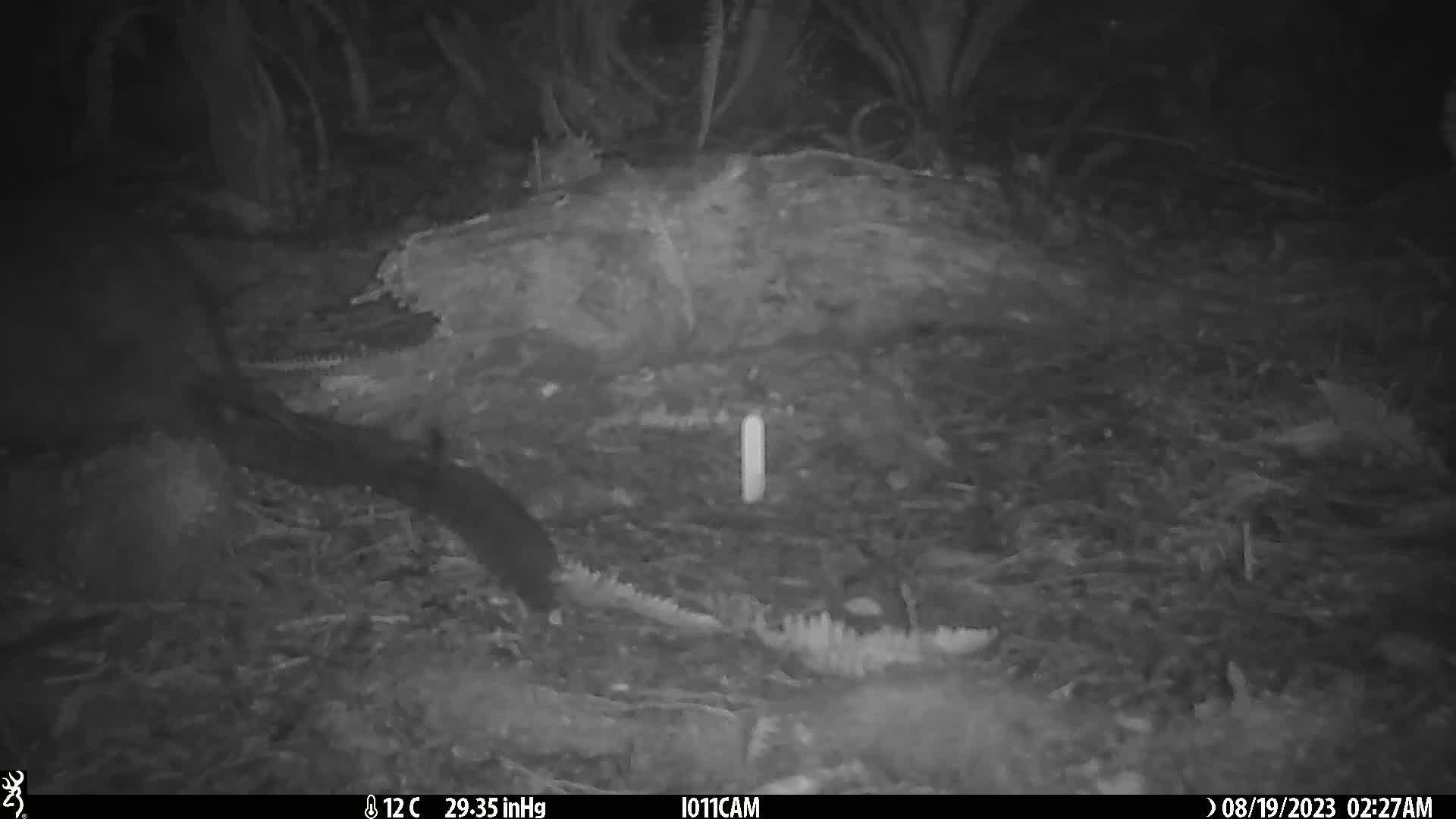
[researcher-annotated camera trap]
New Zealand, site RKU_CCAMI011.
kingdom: Animalia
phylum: Chordata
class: Mammalia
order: Diprotodontia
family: Phalangeridae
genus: Trichosurus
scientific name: Trichosurus vulpecula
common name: common brushtail possum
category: possum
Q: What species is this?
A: Possum (common brushtail possum) (Trichosurus vulpecula).